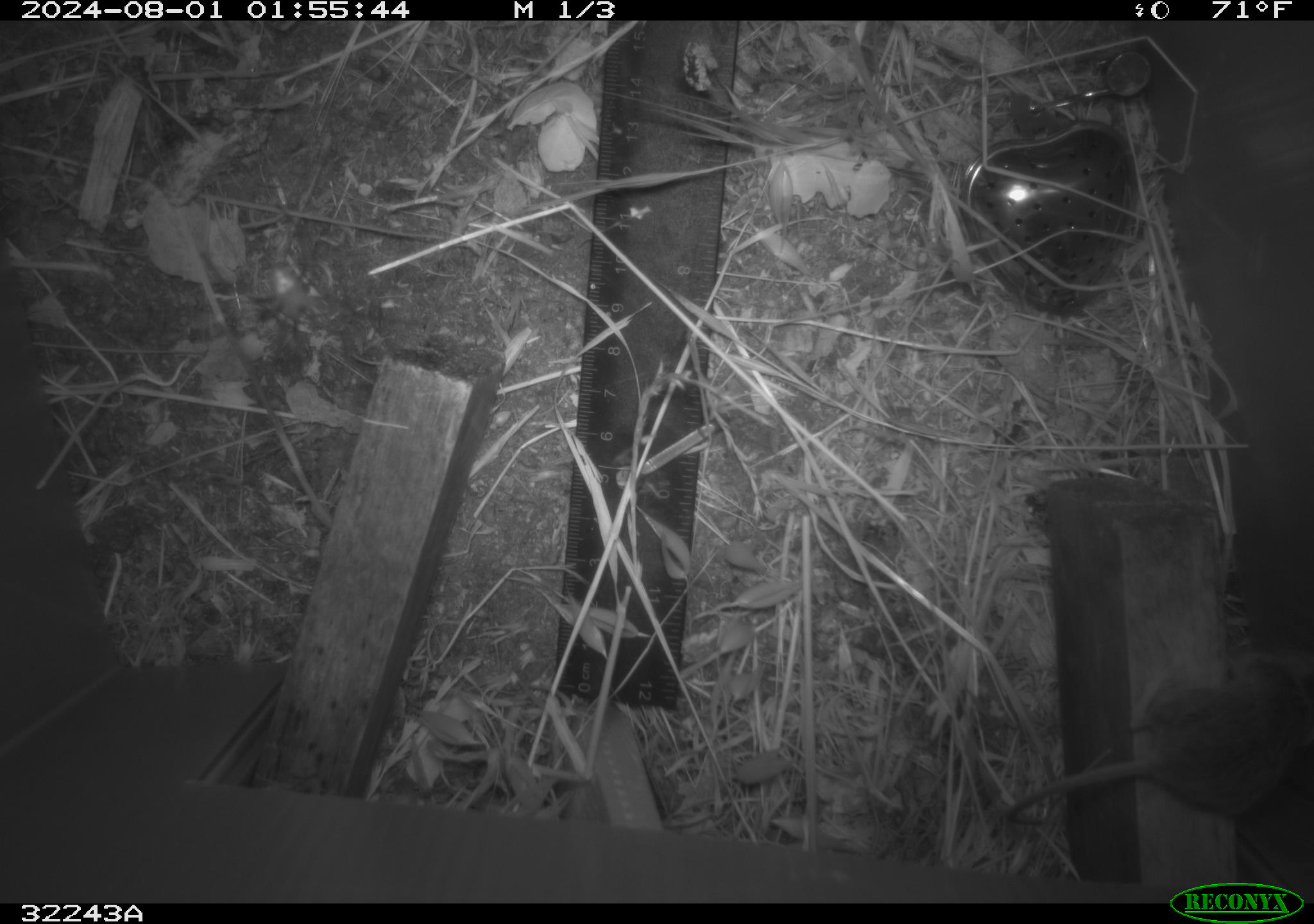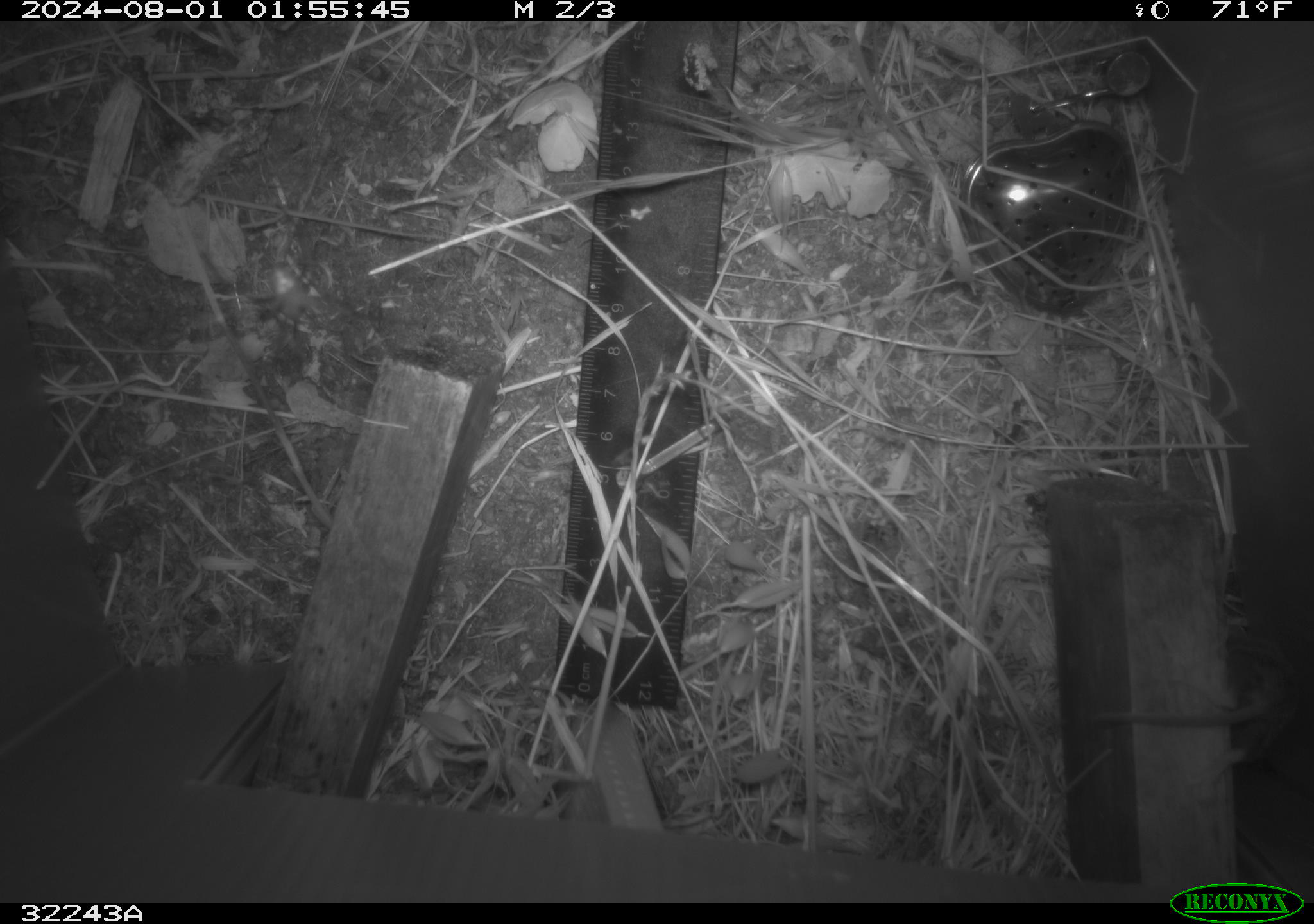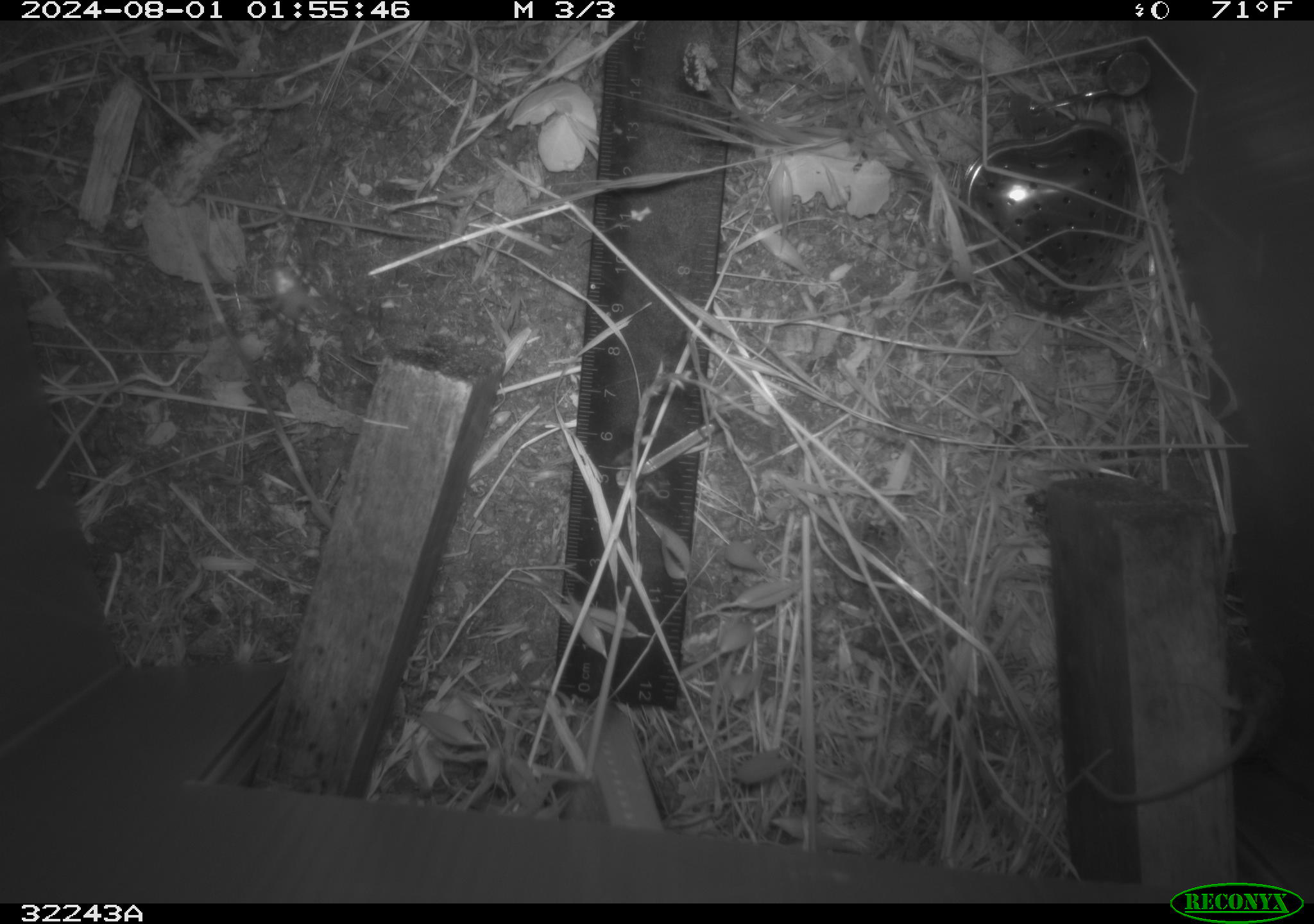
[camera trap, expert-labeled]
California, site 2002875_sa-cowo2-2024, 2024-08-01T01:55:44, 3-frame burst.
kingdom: Animalia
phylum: Chordata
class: Mammalia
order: Rodentia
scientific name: Rodentia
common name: rodent